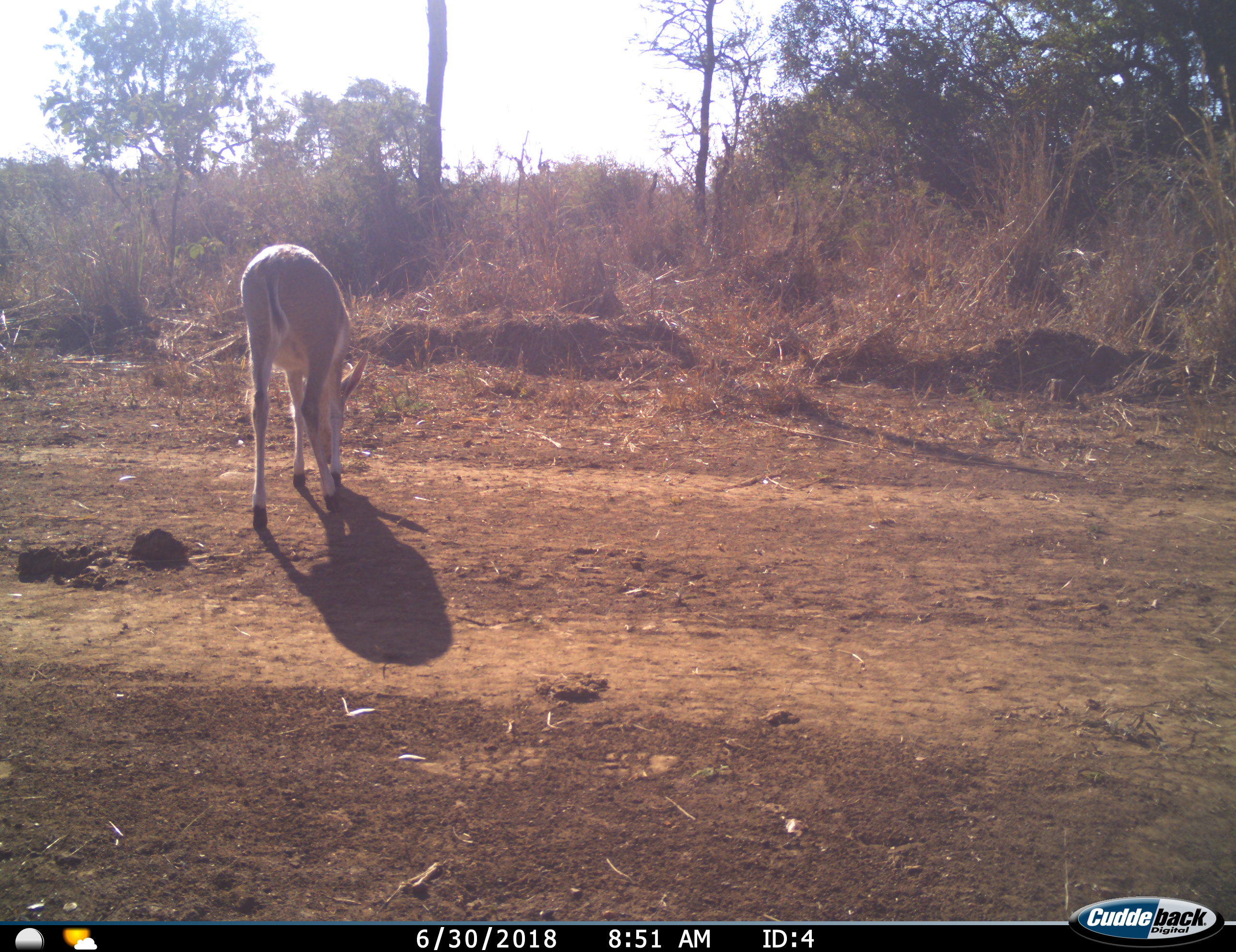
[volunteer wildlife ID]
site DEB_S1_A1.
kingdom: Animalia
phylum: Chordata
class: Mammalia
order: Artiodactyla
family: Bovidae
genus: Sylvicapra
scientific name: Sylvicapra grimmia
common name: common duiker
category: duikercommongrey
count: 1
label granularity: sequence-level